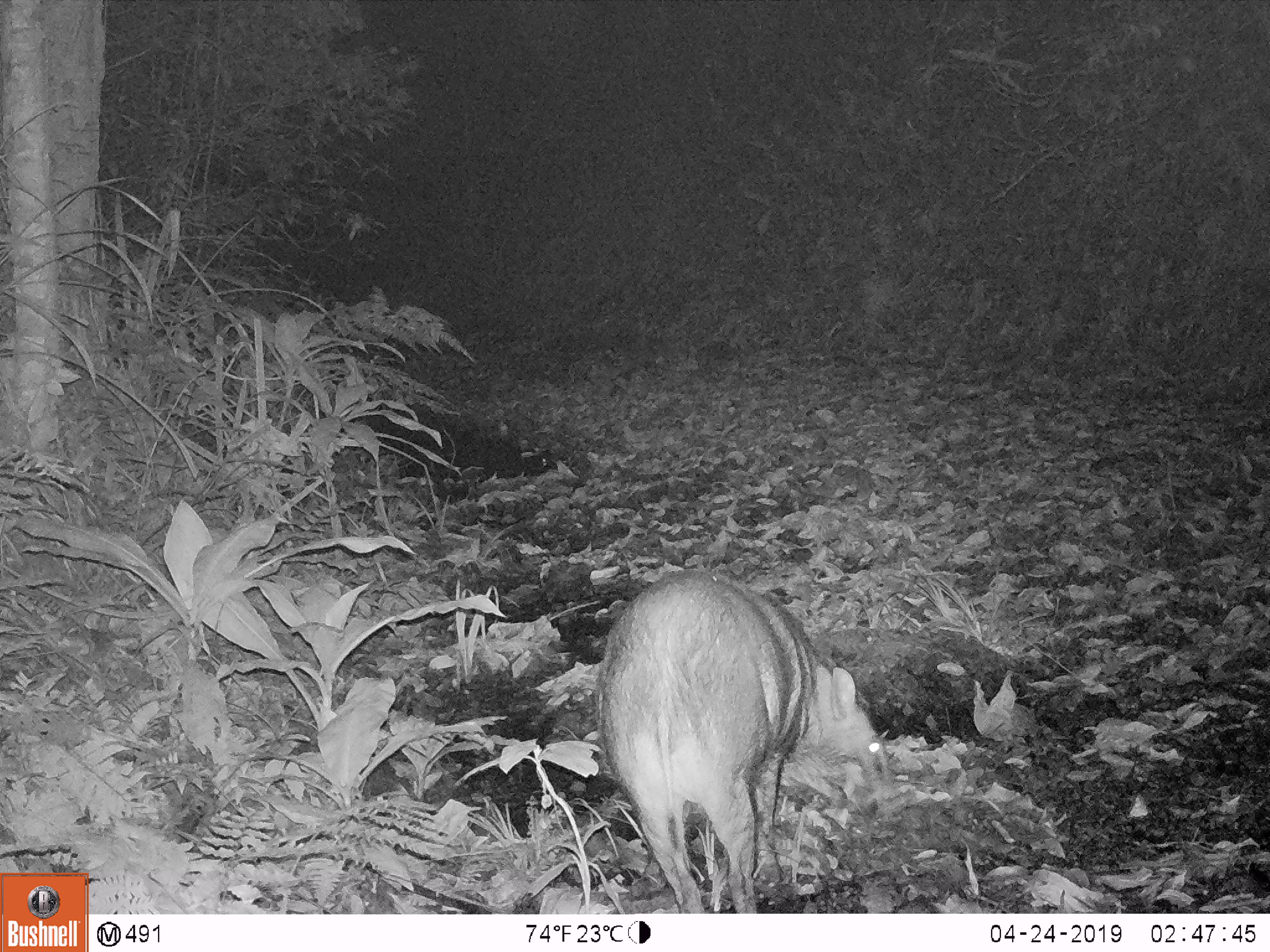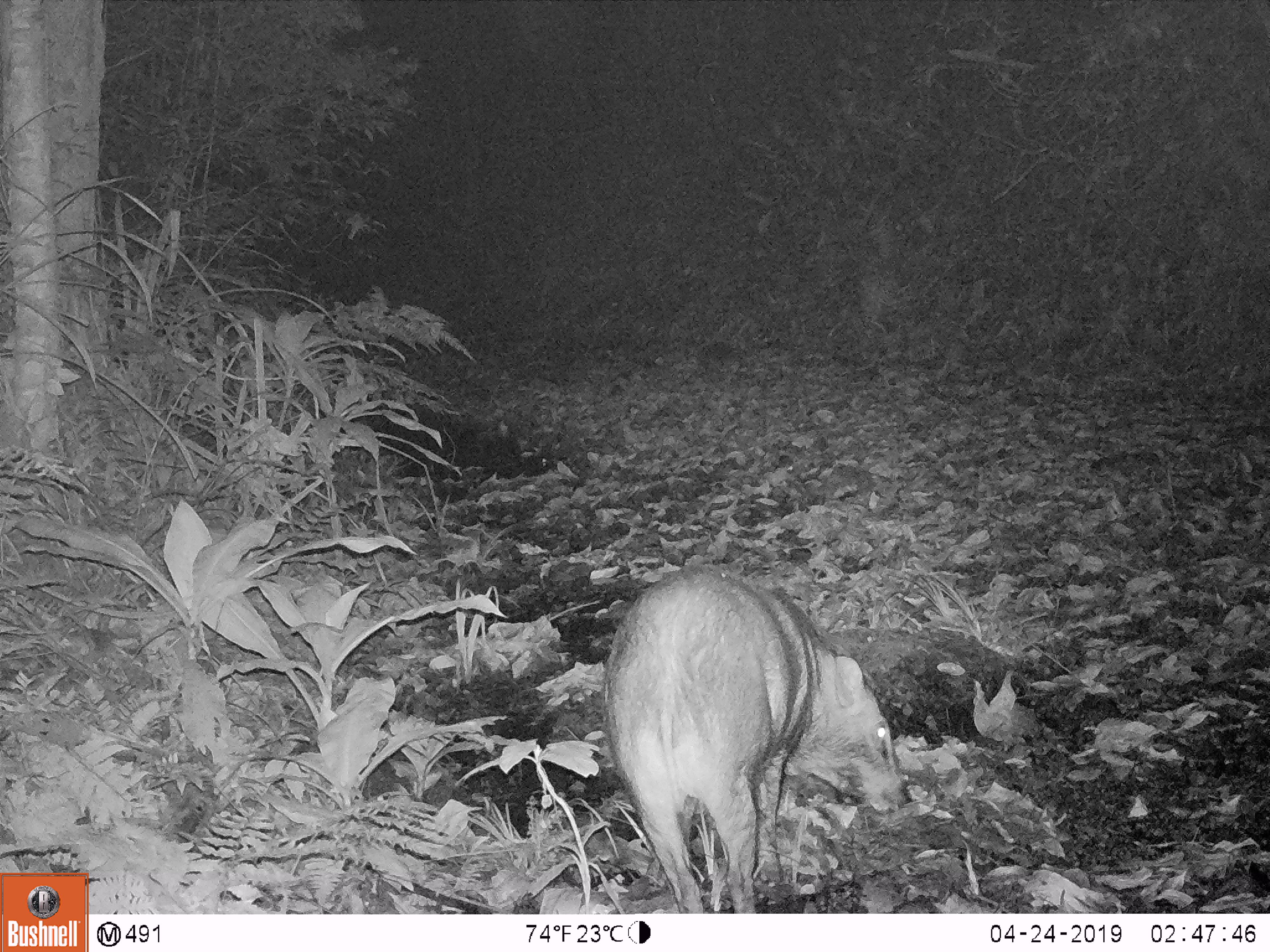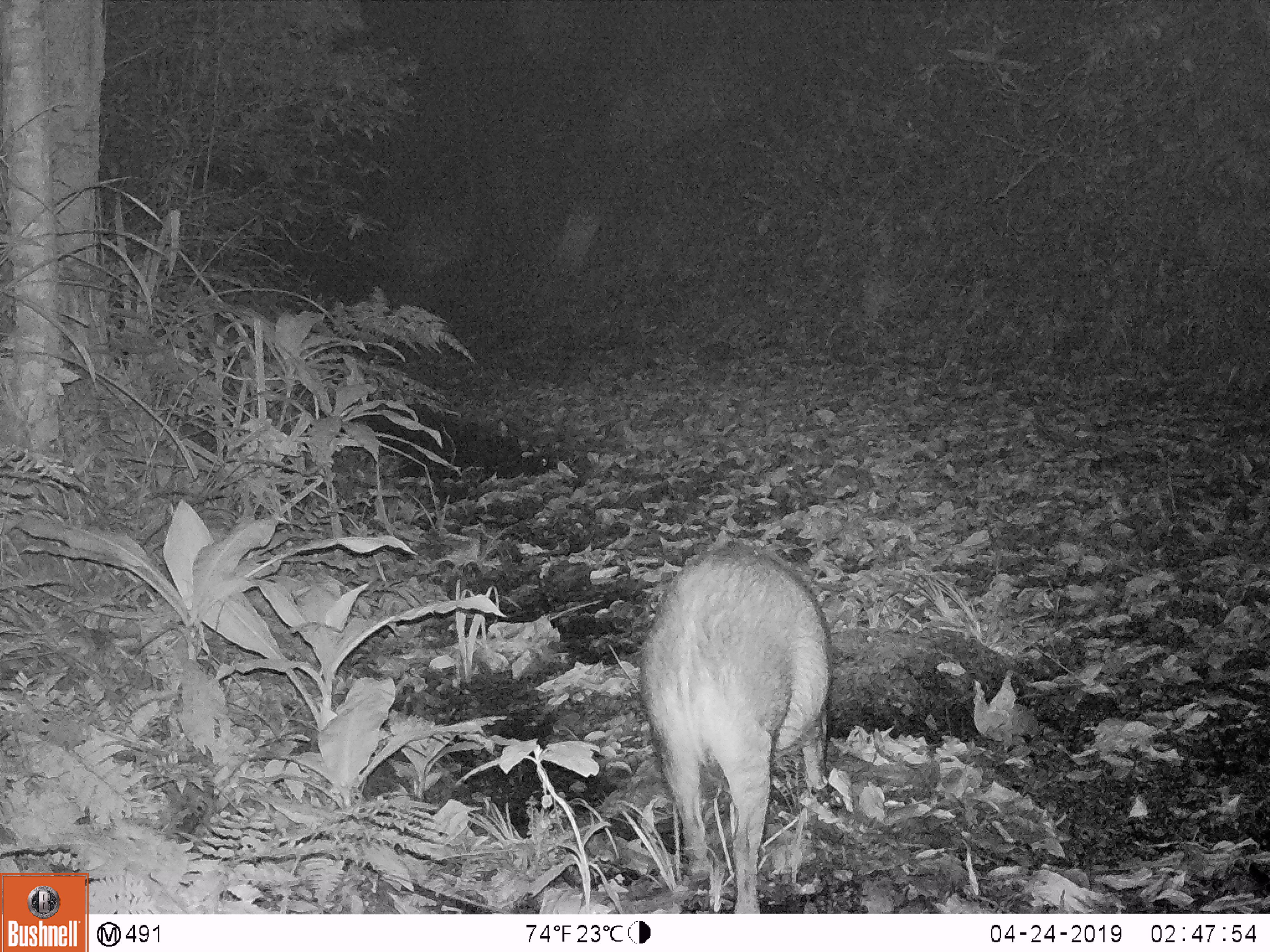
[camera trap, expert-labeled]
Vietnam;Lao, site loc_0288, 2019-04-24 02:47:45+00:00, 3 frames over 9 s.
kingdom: Animalia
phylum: Chordata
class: Mammalia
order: Artiodactyla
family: Suidae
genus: Sus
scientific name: Sus scrofa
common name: eurasian wild pig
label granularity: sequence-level